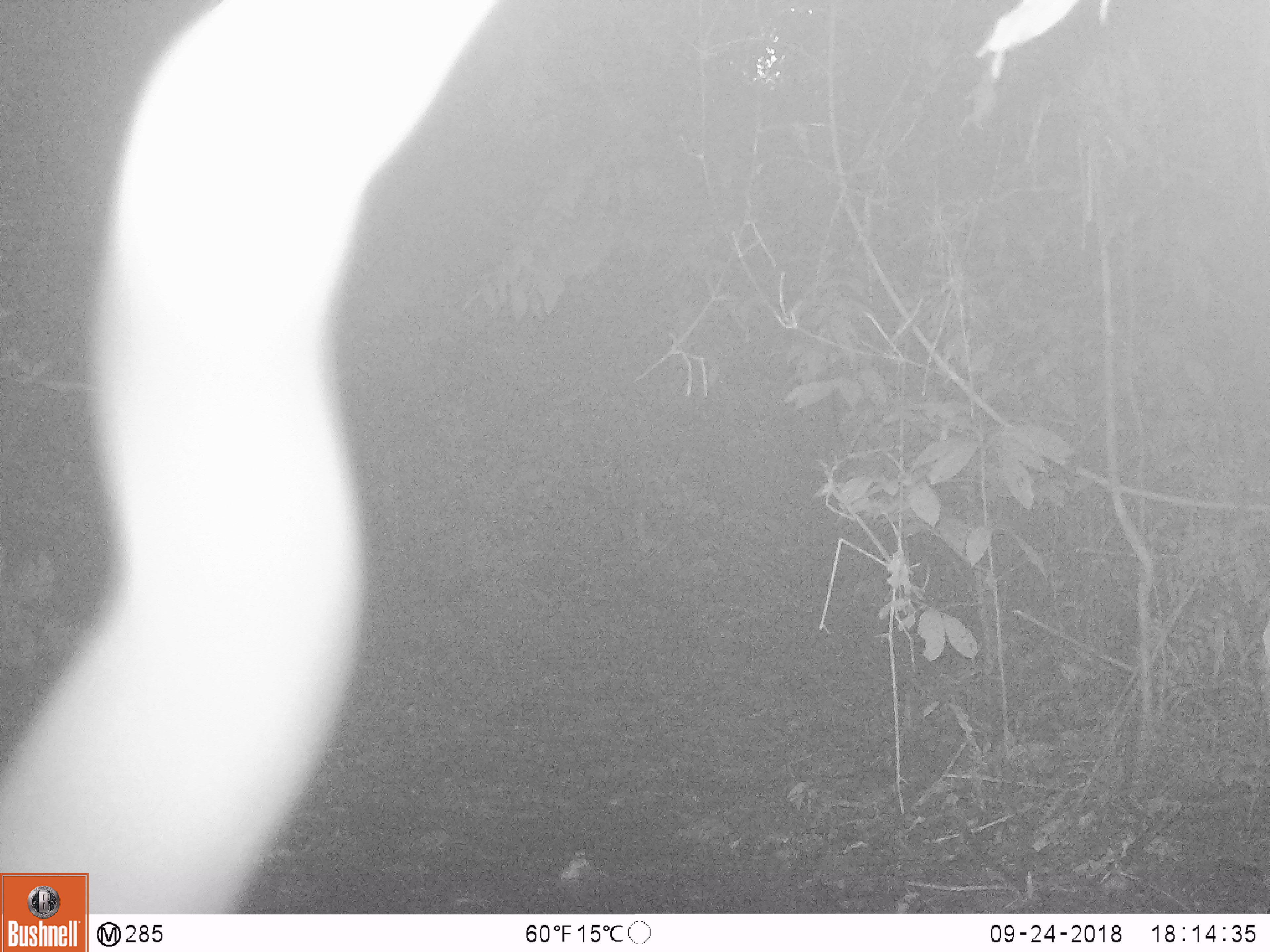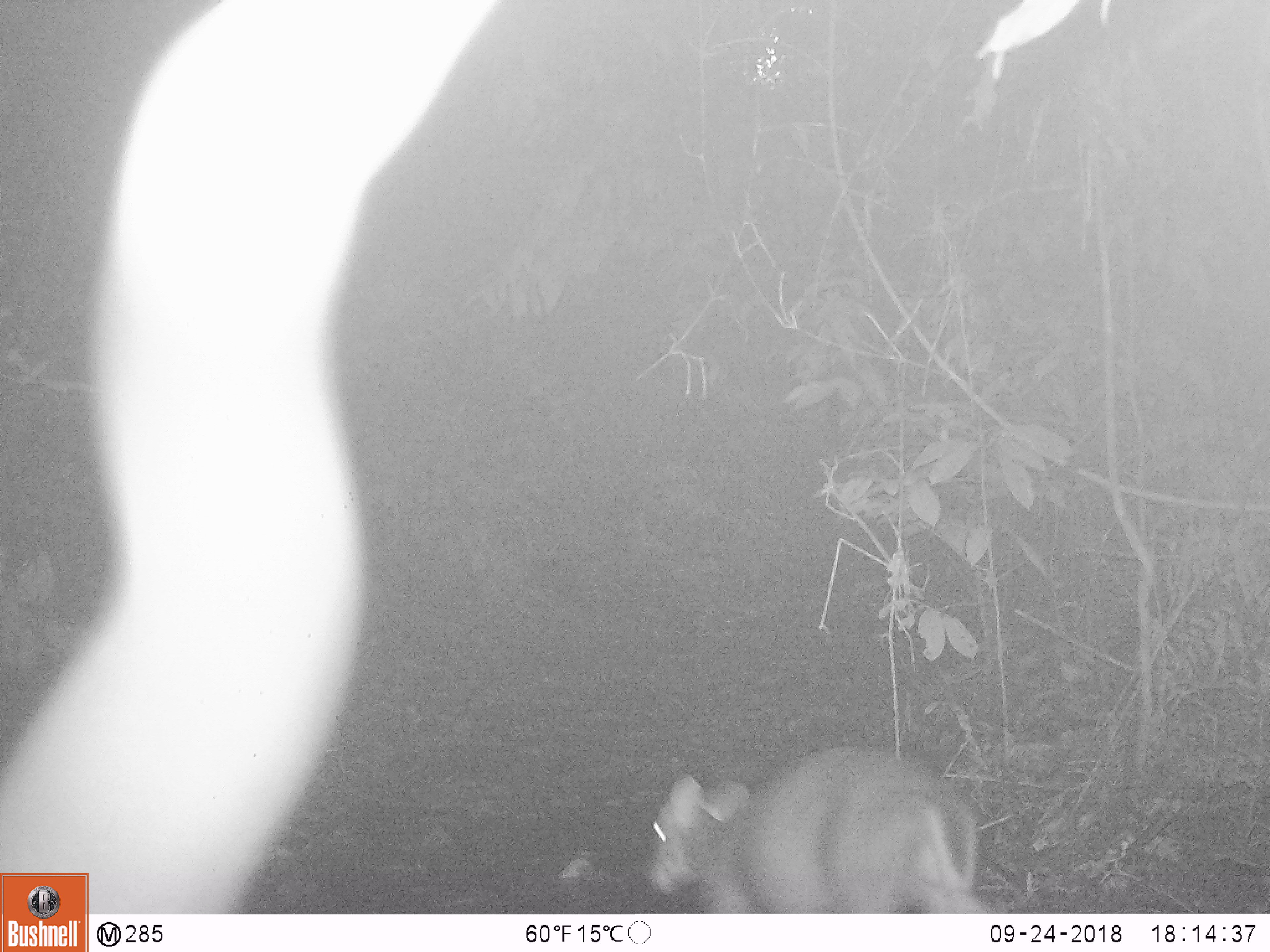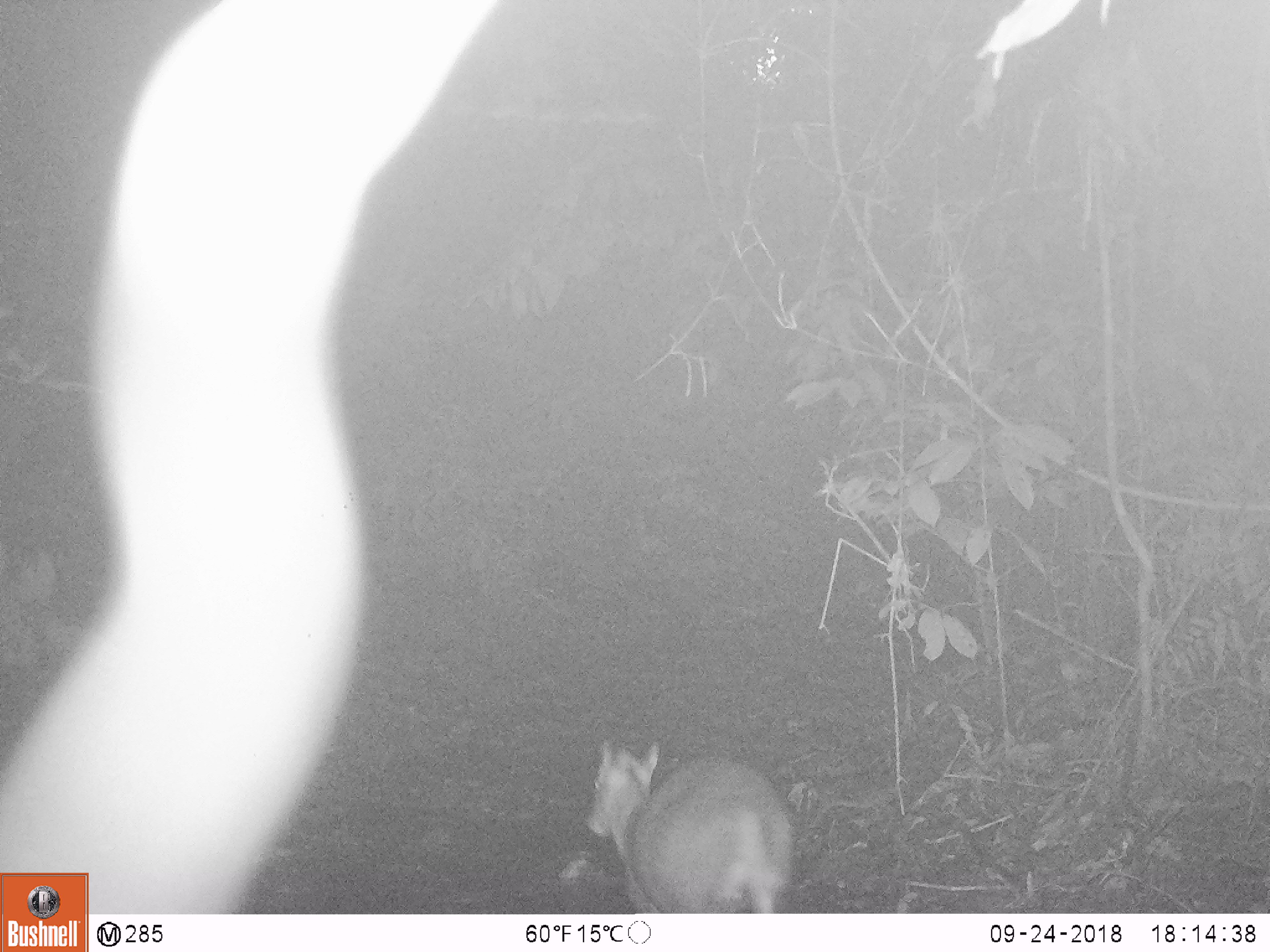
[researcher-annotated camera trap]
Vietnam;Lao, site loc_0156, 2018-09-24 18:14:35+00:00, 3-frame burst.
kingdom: Animalia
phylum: Chordata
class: Mammalia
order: Artiodactyla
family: Cervidae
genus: Muntiacus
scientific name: Muntiacus rooseveltorum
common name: roosevelt's muntjac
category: roosevelts muntjac group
Roosevelts muntjac group (roosevelt's muntjac) (Muntiacus rooseveltorum). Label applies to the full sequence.